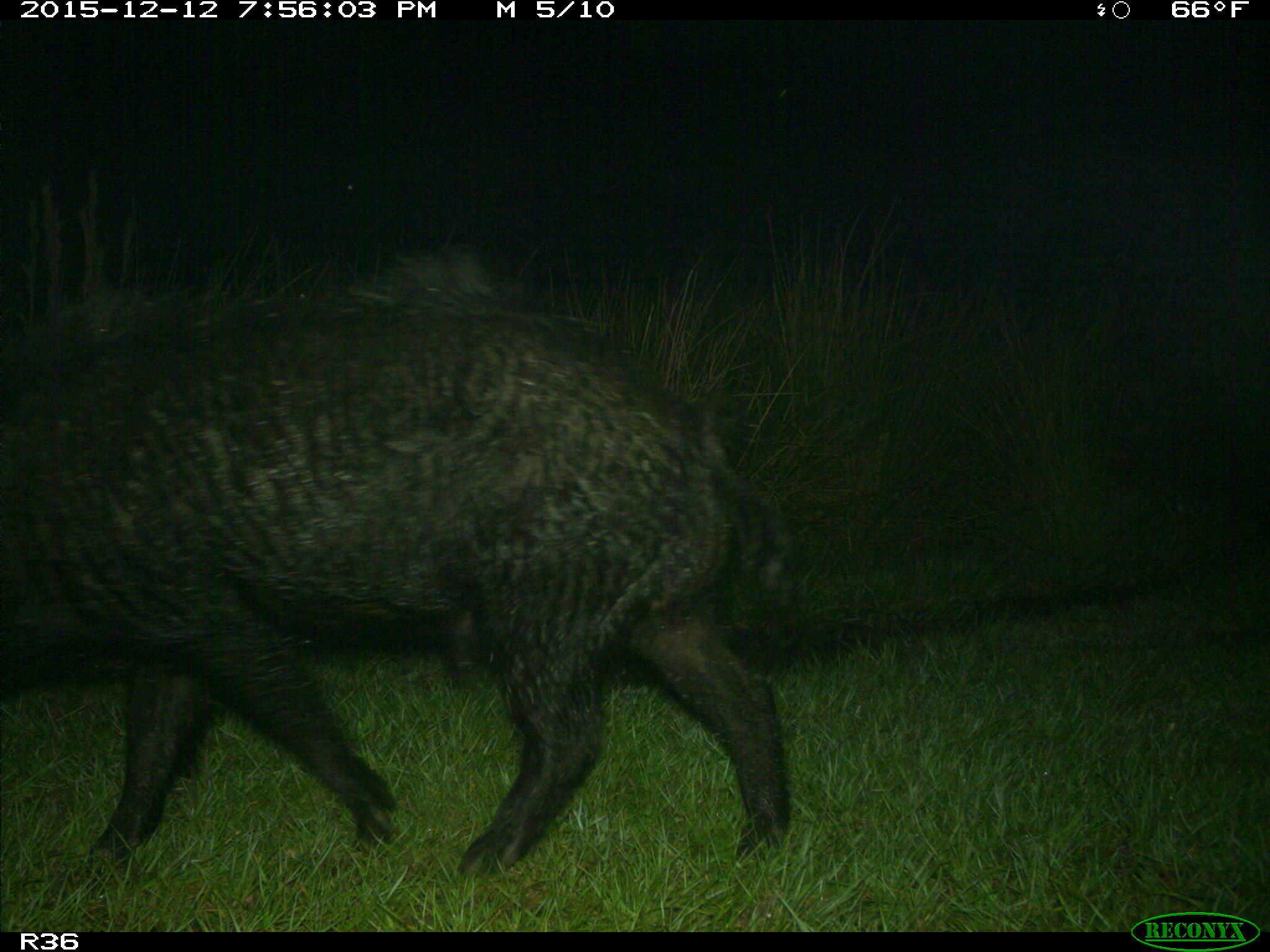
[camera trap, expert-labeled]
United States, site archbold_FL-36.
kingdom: Animalia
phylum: Chordata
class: Mammalia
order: Artiodactyla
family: Suidae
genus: Sus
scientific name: Sus scrofa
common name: wild boar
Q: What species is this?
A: Sus scrofa (wild boar).